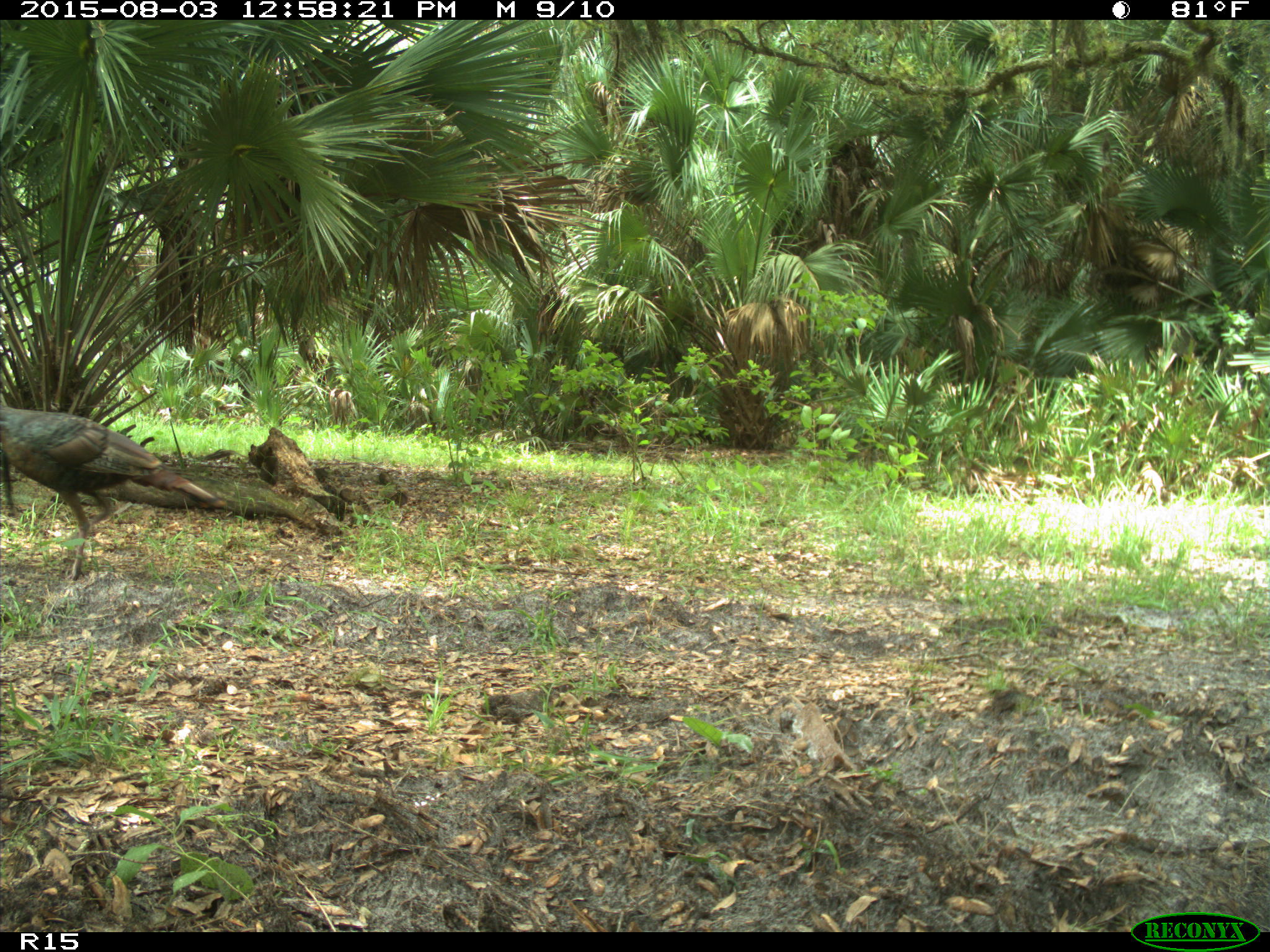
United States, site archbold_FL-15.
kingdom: Animalia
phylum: Chordata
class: Aves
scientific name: Aves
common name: birds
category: unidentified bird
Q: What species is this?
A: Unidentified bird (birds) (Aves).